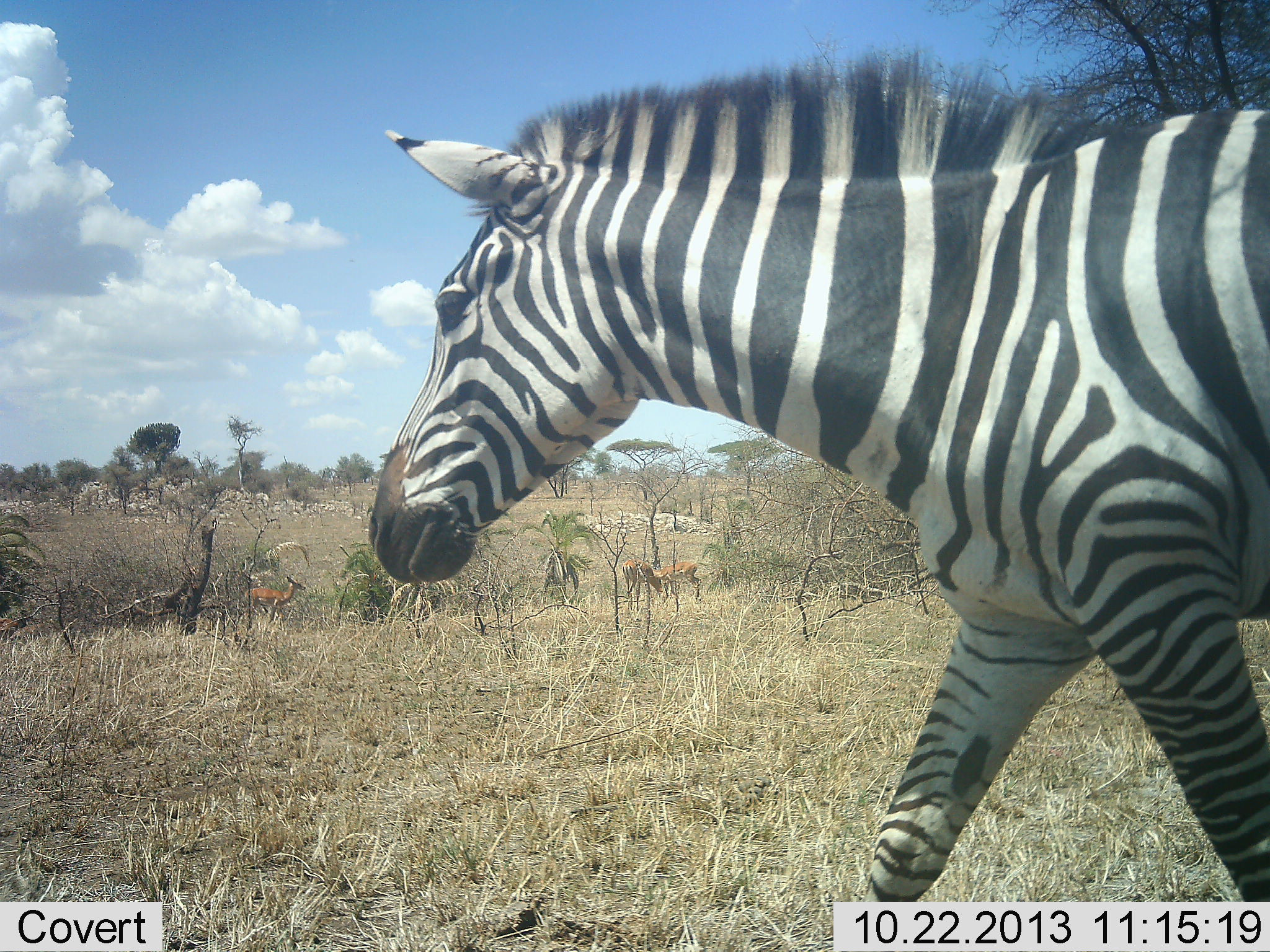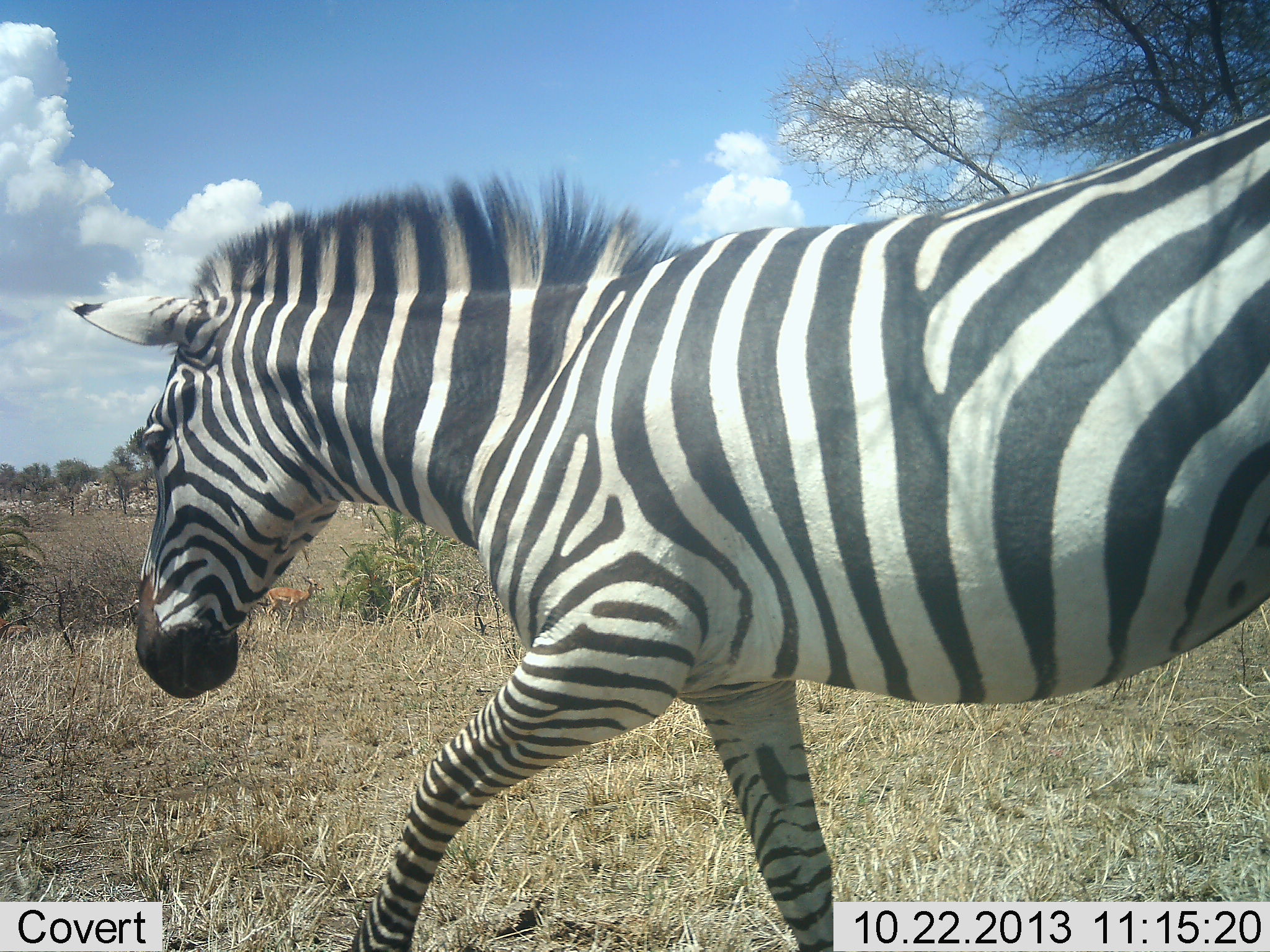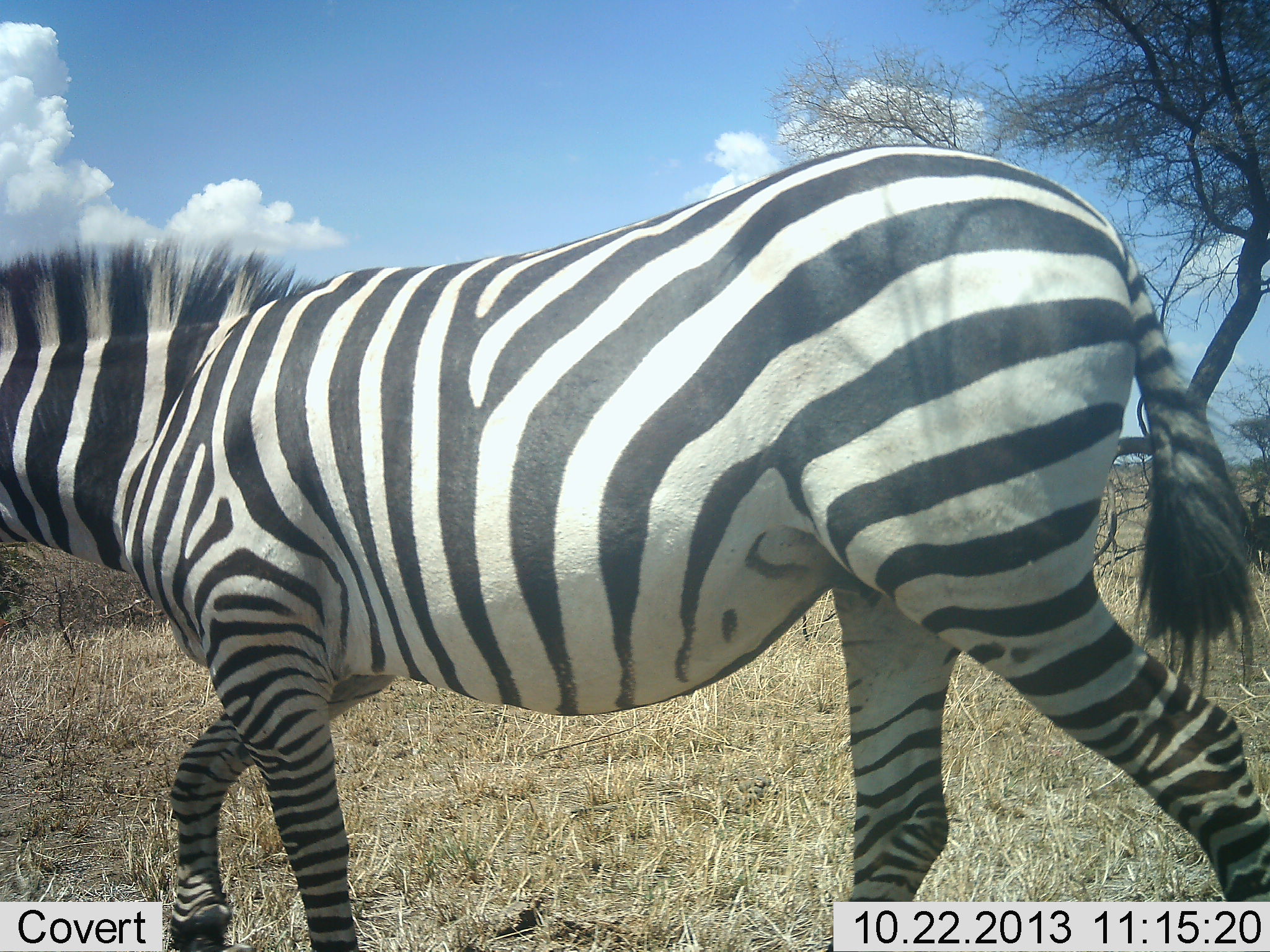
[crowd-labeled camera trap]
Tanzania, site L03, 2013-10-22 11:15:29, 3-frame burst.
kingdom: Animalia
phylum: Chordata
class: Mammalia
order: Perissodactyla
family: Equidae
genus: Equus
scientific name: Equus quagga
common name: plains zebra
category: zebra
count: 1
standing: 11%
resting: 0%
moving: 100%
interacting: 0%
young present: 0%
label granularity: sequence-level